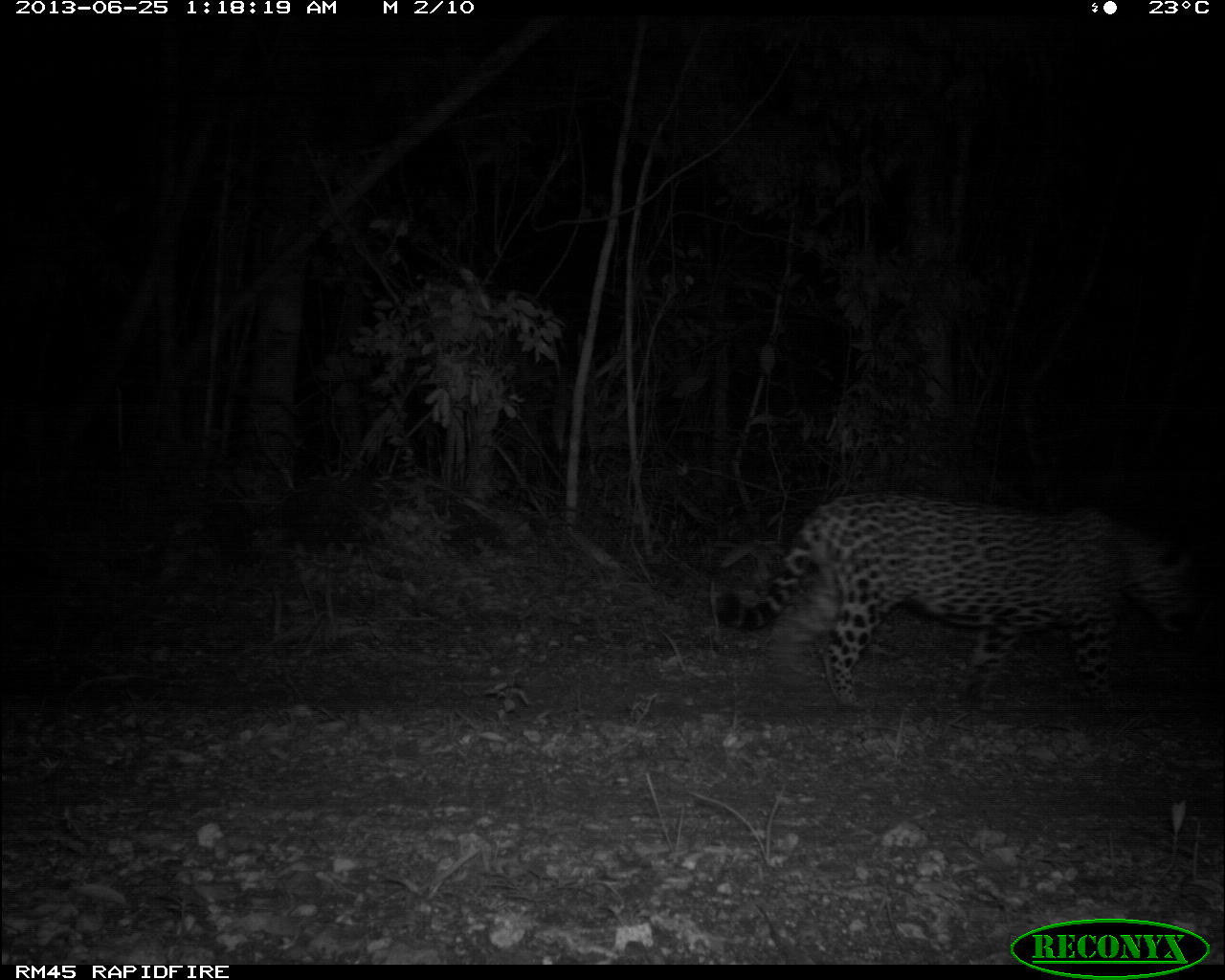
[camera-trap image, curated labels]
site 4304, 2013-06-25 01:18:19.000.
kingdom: Animalia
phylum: Chordata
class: Mammalia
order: Carnivora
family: Felidae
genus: Panthera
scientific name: Panthera onca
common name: jaguar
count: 1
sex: male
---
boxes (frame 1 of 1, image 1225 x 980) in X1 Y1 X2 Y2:
panthera onca: 710 487 1205 717